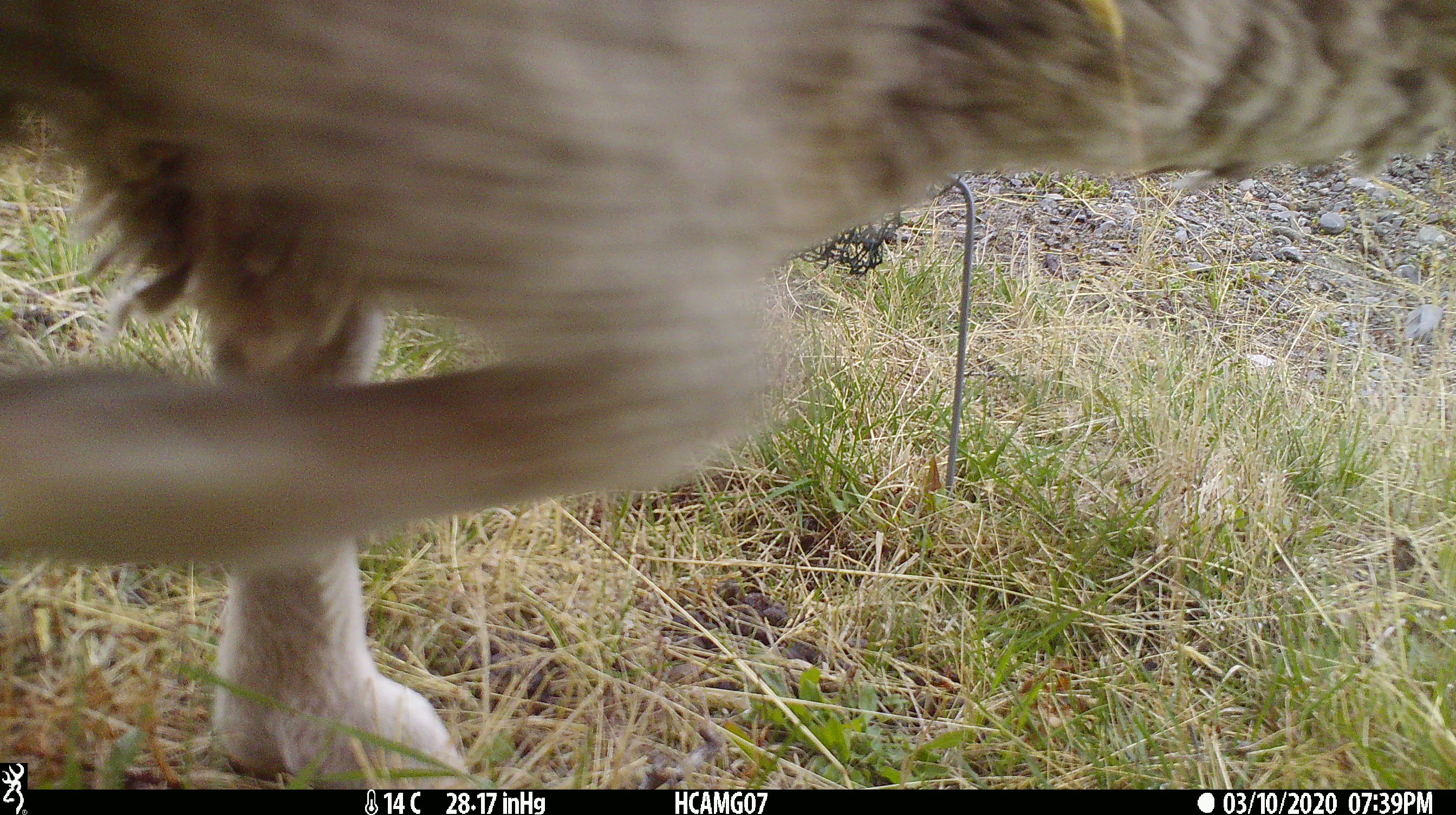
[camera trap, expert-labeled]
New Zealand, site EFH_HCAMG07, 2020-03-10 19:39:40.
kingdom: Animalia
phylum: Chordata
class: Mammalia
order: Artiodactyla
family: Bovidae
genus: Ovis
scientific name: Ovis aries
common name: domestic sheep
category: sheep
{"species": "sheep (domestic sheep) (Ovis aries)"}